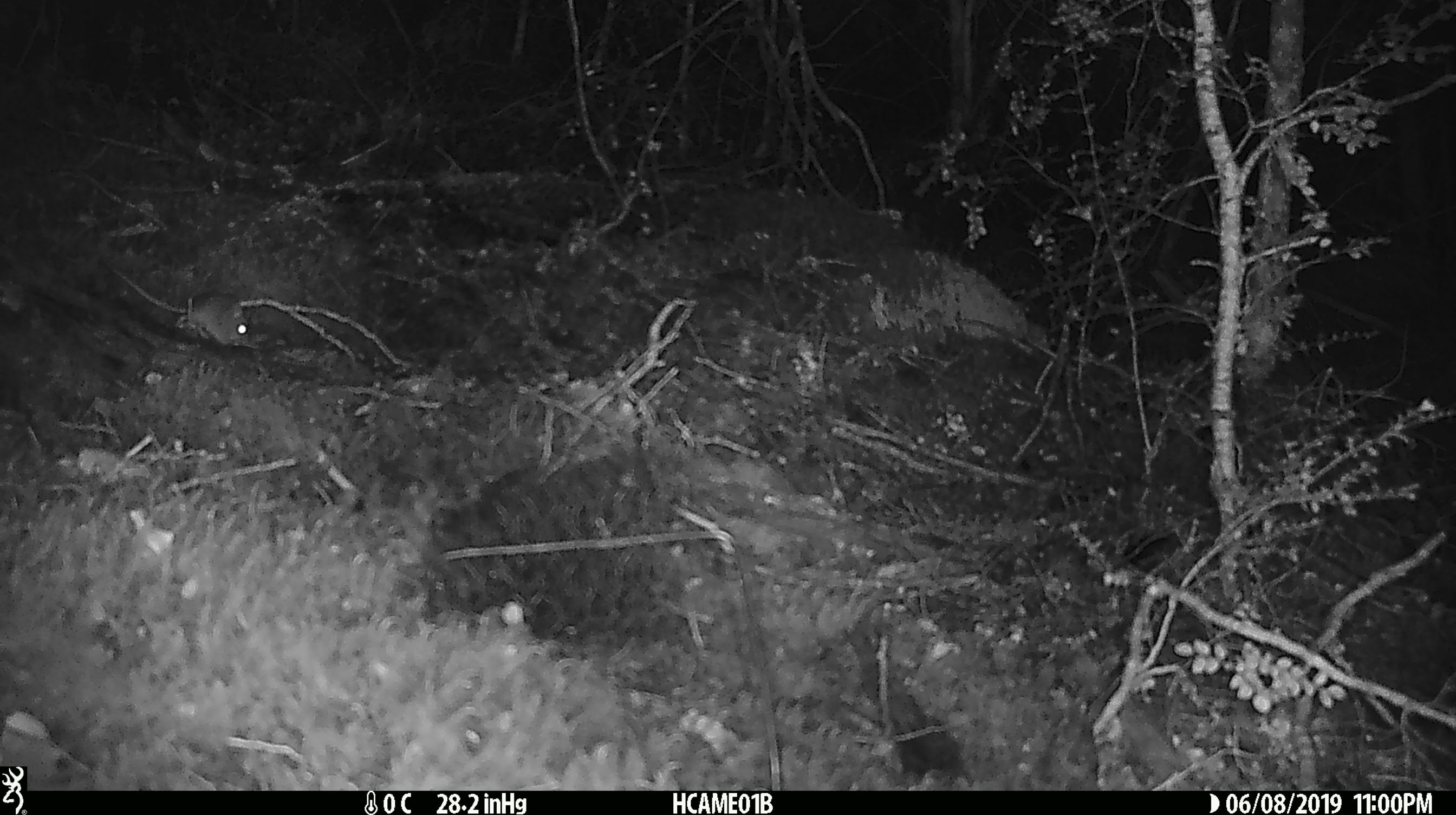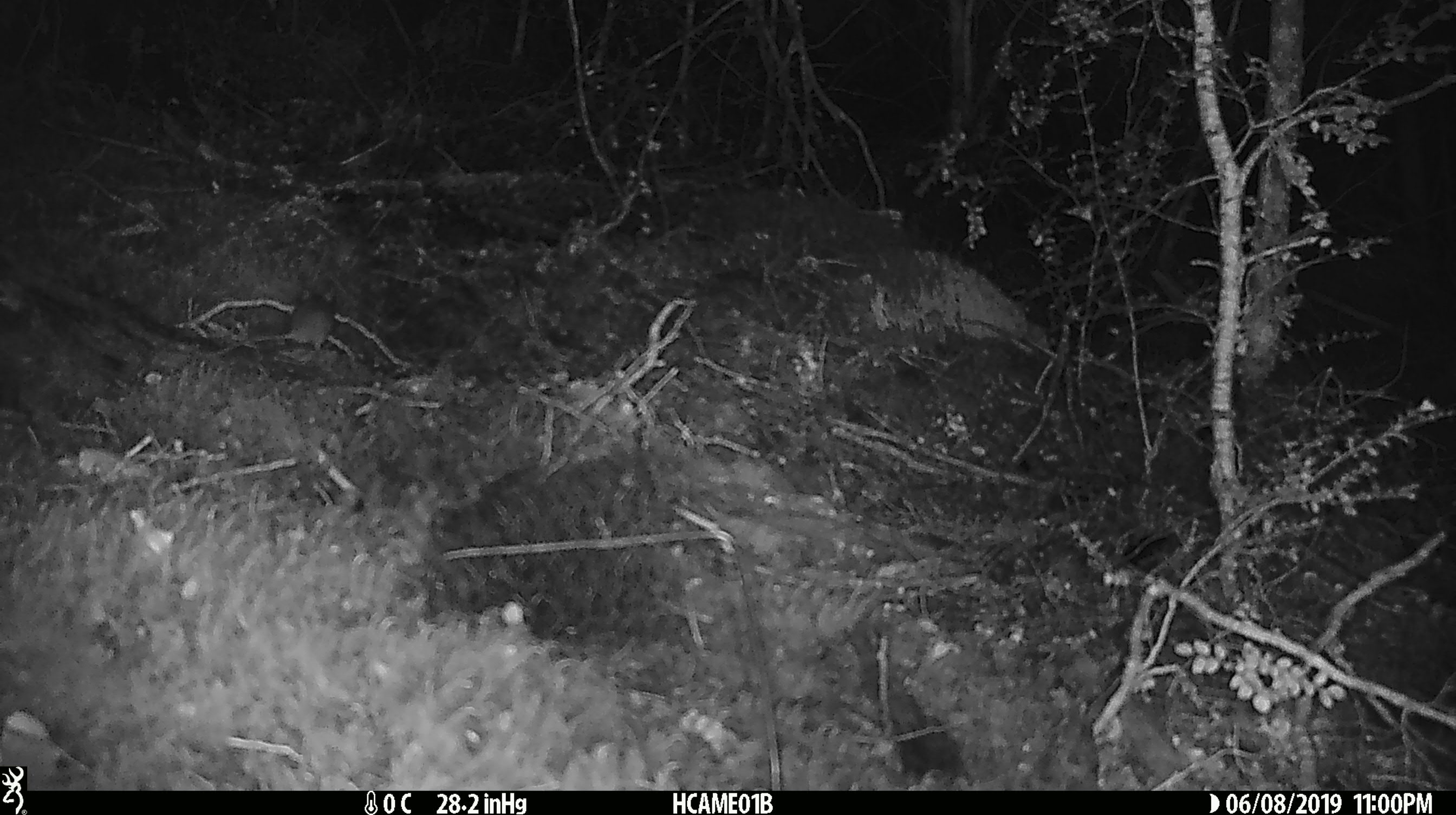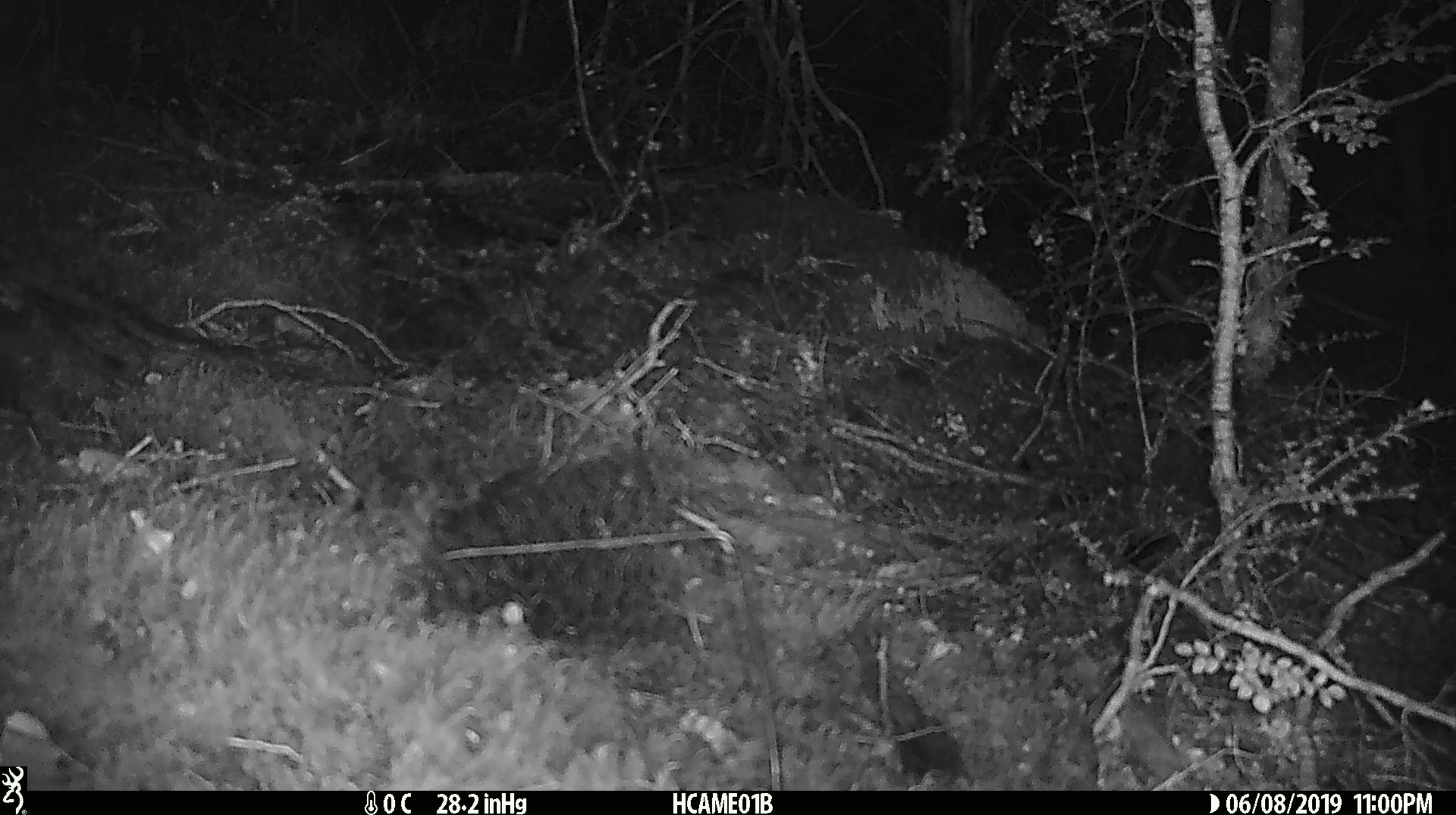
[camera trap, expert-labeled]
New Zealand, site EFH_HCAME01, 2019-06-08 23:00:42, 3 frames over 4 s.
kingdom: Animalia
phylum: Chordata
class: Mammalia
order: Rodentia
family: Muridae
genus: Mus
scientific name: Mus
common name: mouse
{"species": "mouse (Mus)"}